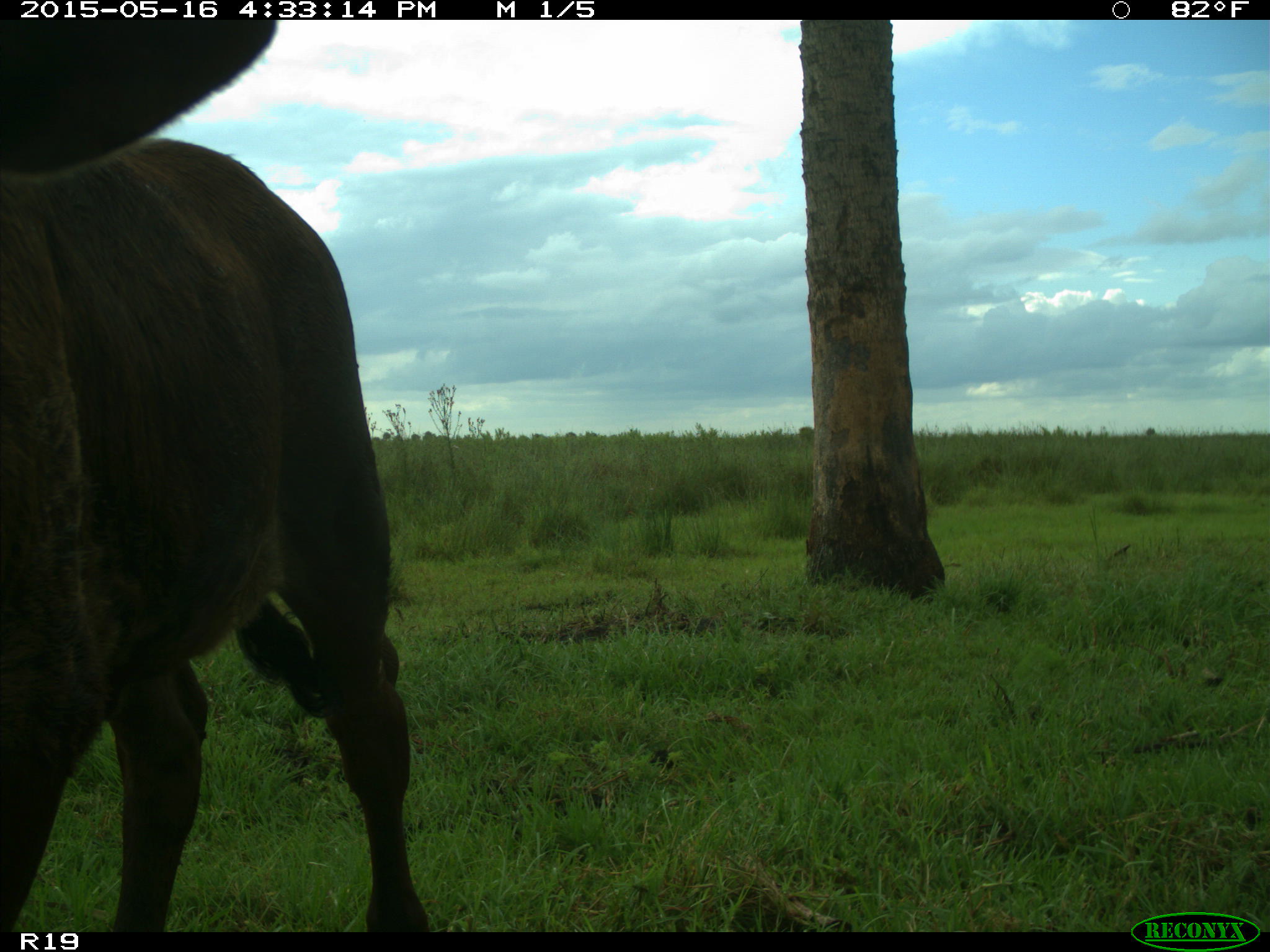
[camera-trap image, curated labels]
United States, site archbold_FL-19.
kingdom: Animalia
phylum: Chordata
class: Mammalia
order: Artiodactyla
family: Bovidae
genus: Bos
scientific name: Bos taurus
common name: domestic cow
Bos taurus (domestic cow).